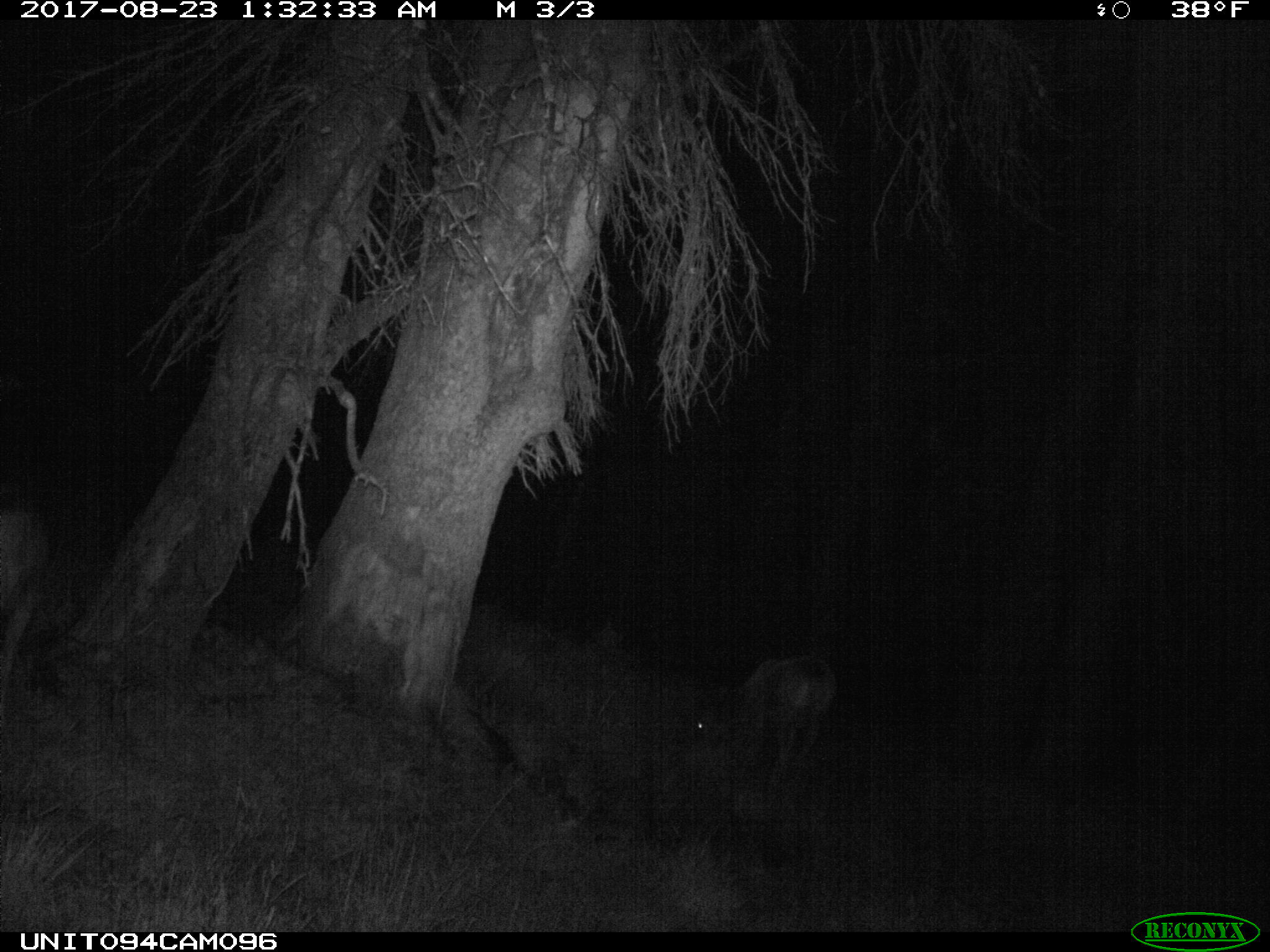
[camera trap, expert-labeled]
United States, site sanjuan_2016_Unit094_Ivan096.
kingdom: Animalia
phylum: Chordata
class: Mammalia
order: Artiodactyla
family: Cervidae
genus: Odocoileus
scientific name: Odocoileus hemionus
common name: mule deer